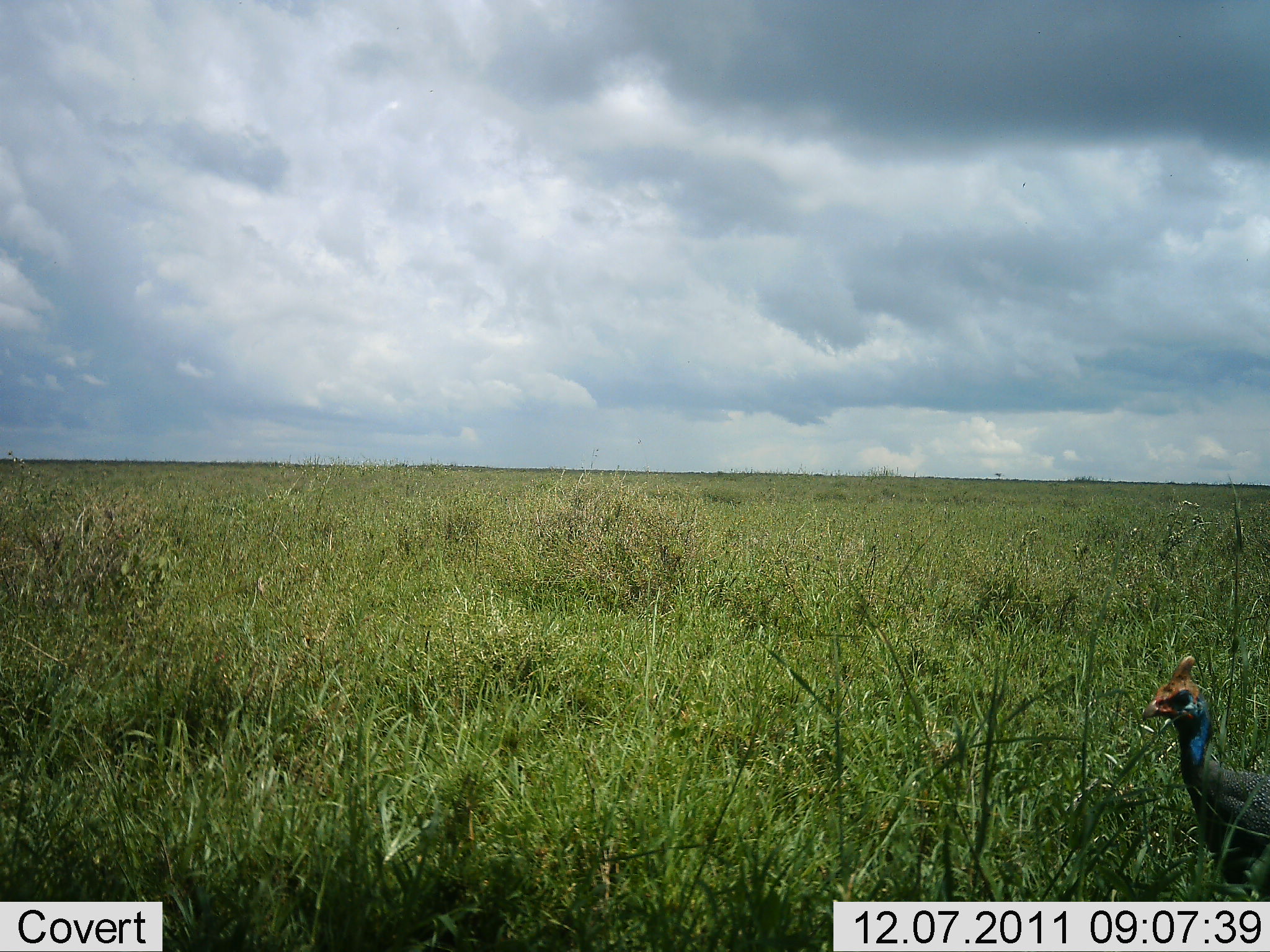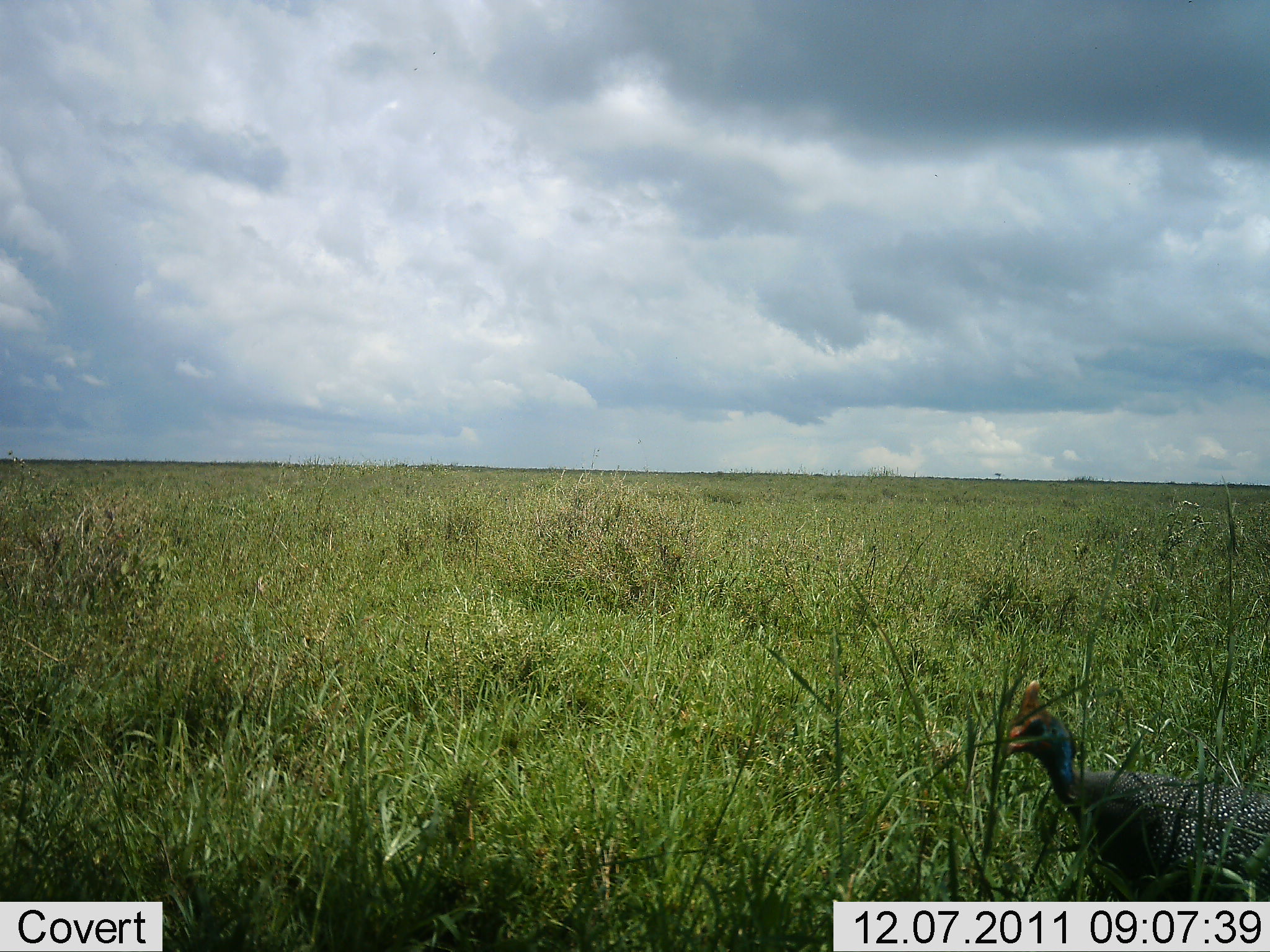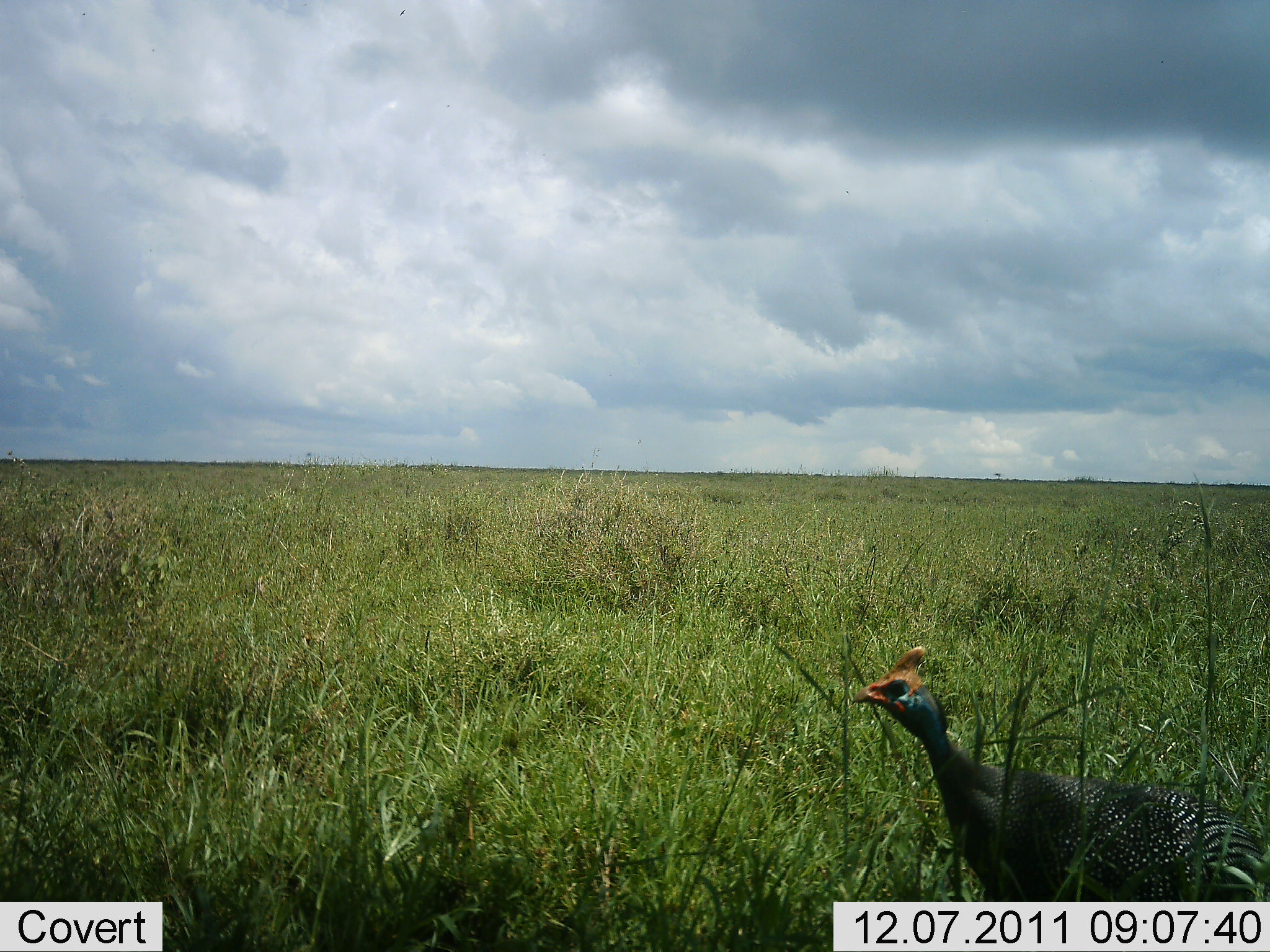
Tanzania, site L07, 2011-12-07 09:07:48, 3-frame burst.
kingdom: Animalia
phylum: Chordata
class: Aves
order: Galliformes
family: Numididae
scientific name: Numididae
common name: guinea fowl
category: guineafowl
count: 1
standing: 7%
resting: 0%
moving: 93%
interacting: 0%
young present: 0%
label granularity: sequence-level